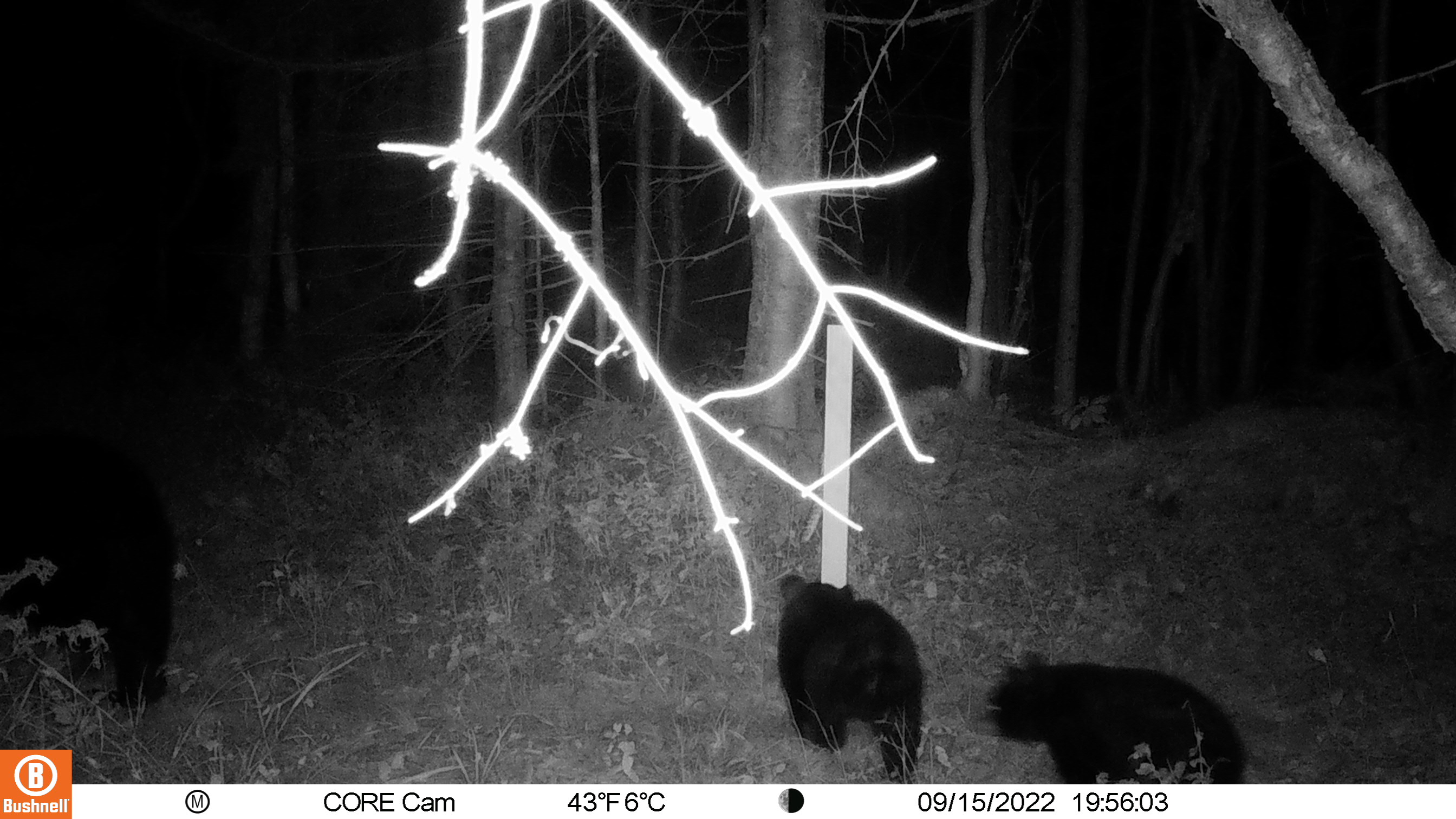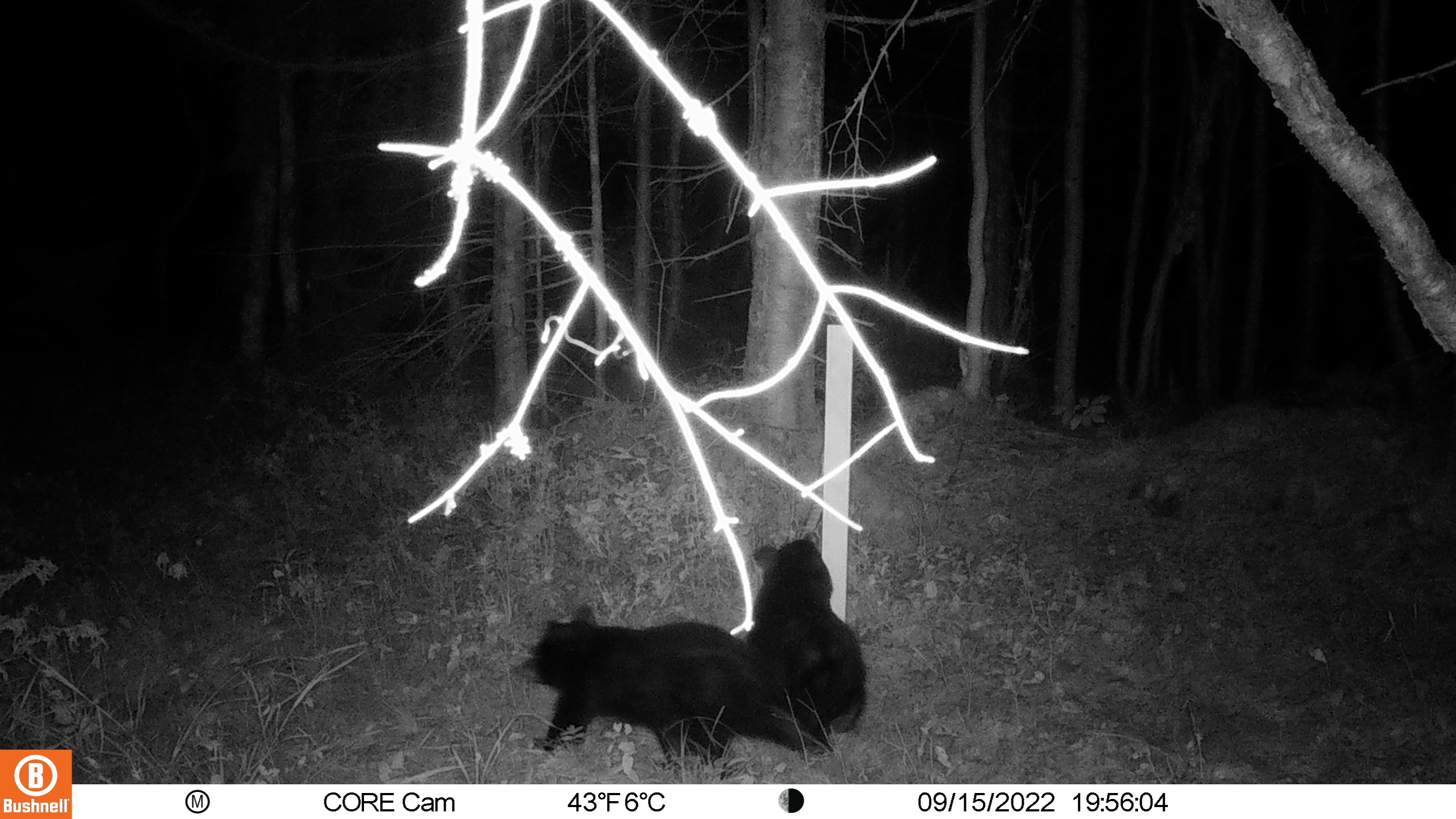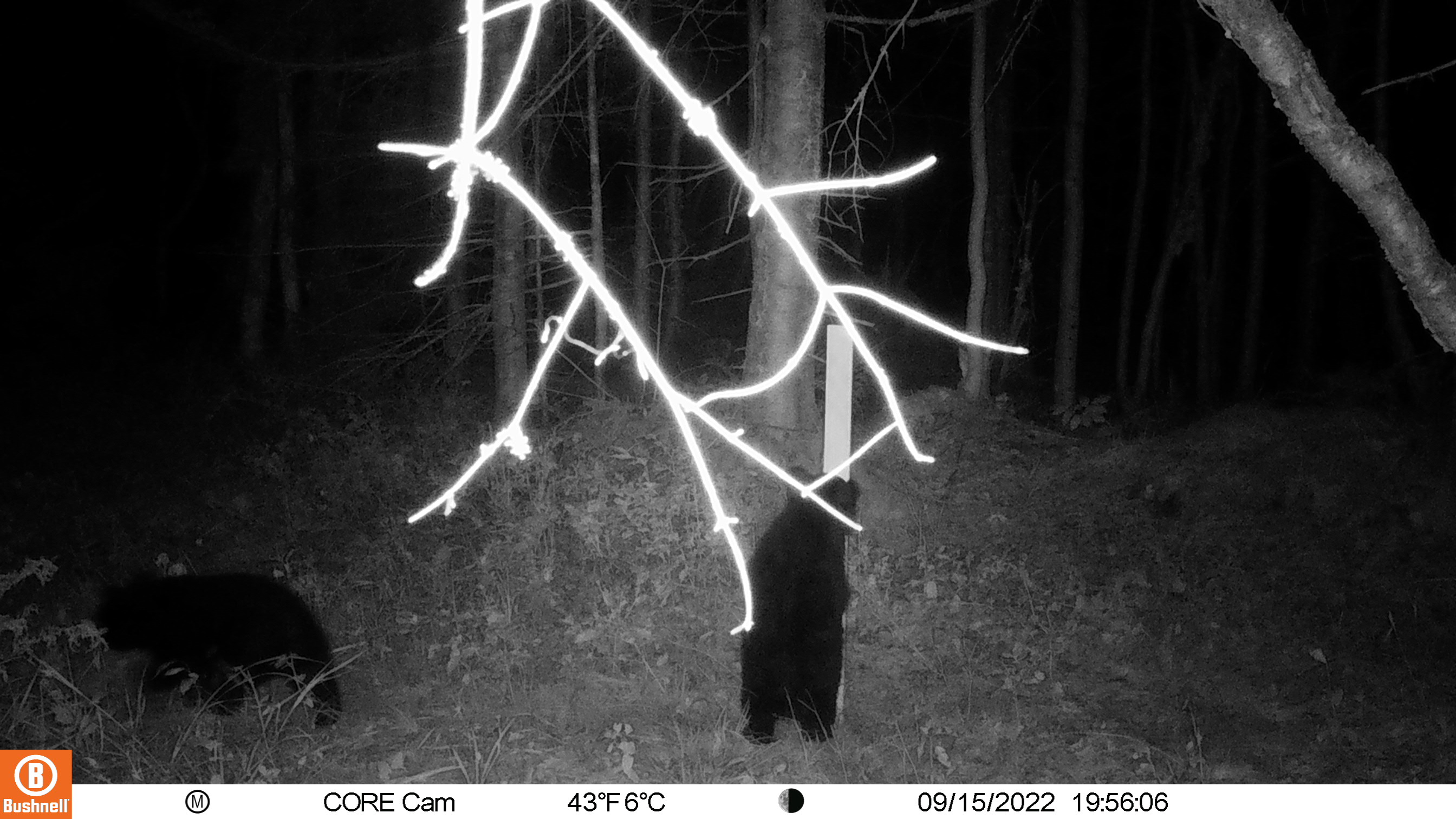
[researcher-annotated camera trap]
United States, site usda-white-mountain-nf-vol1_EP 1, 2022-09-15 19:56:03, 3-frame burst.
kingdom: Animalia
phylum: Chordata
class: Mammalia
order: Carnivora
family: Ursidae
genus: Ursus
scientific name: Ursus americanus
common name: black bear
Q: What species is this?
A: Black bear (Ursus americanus).